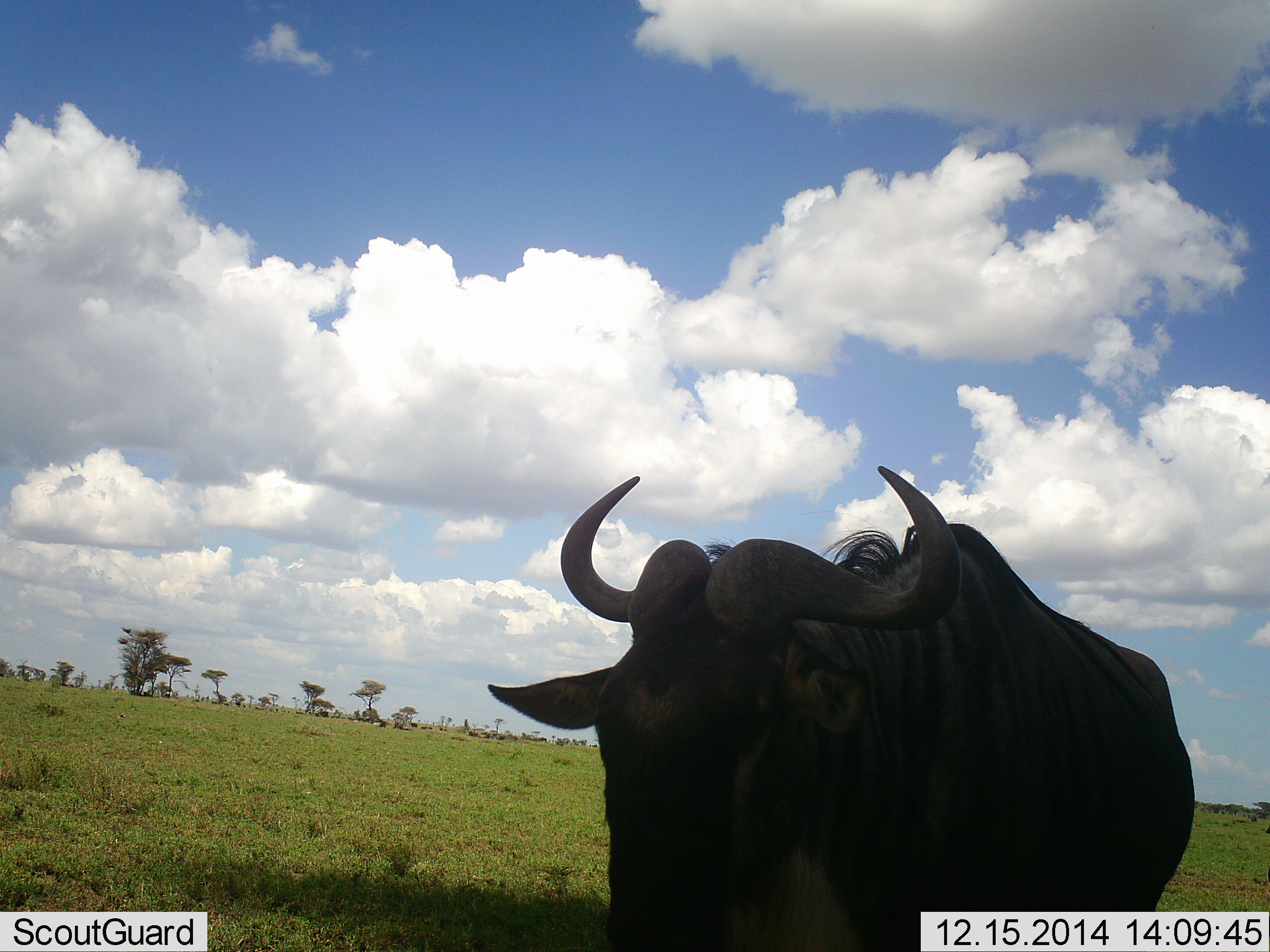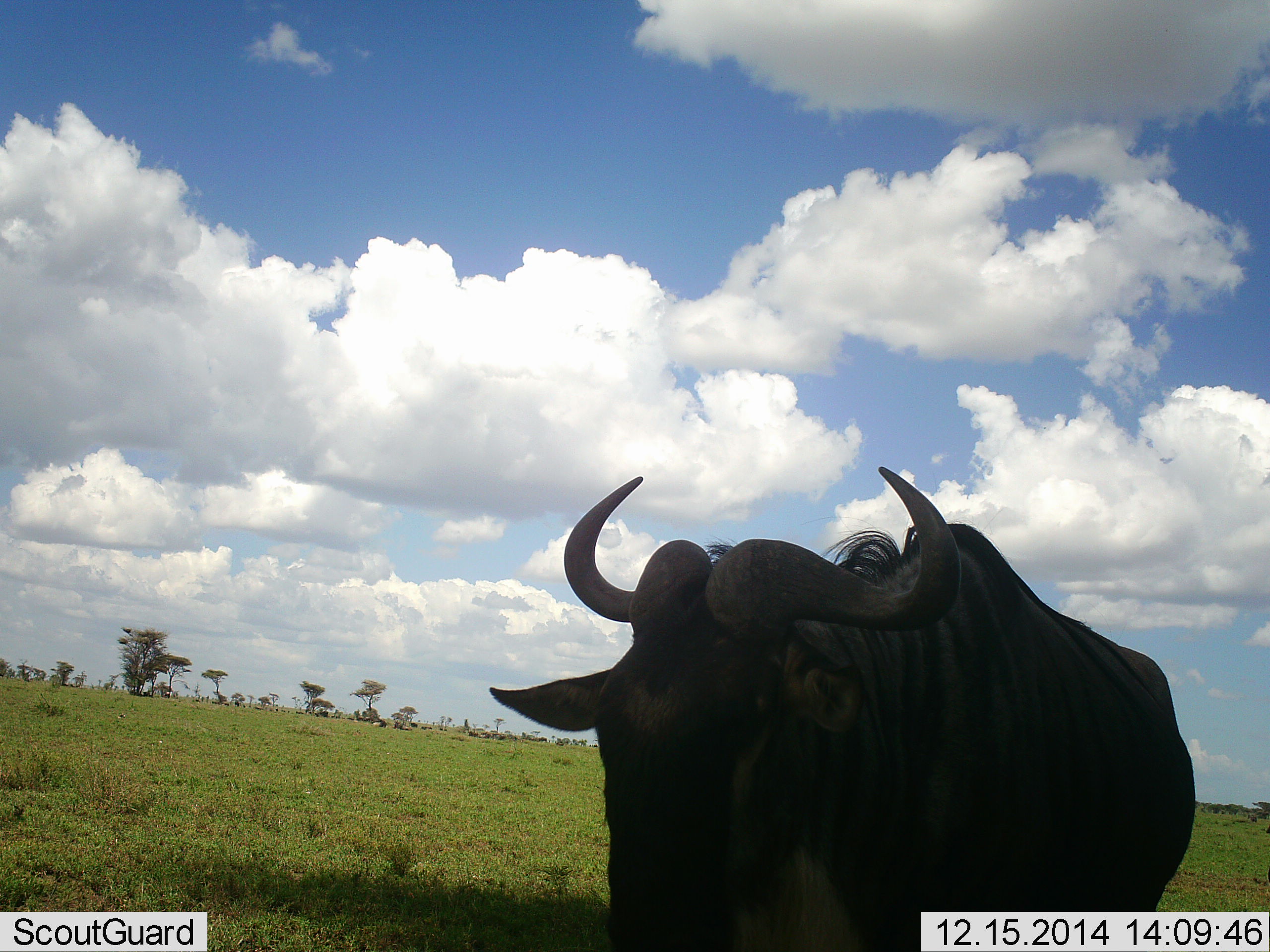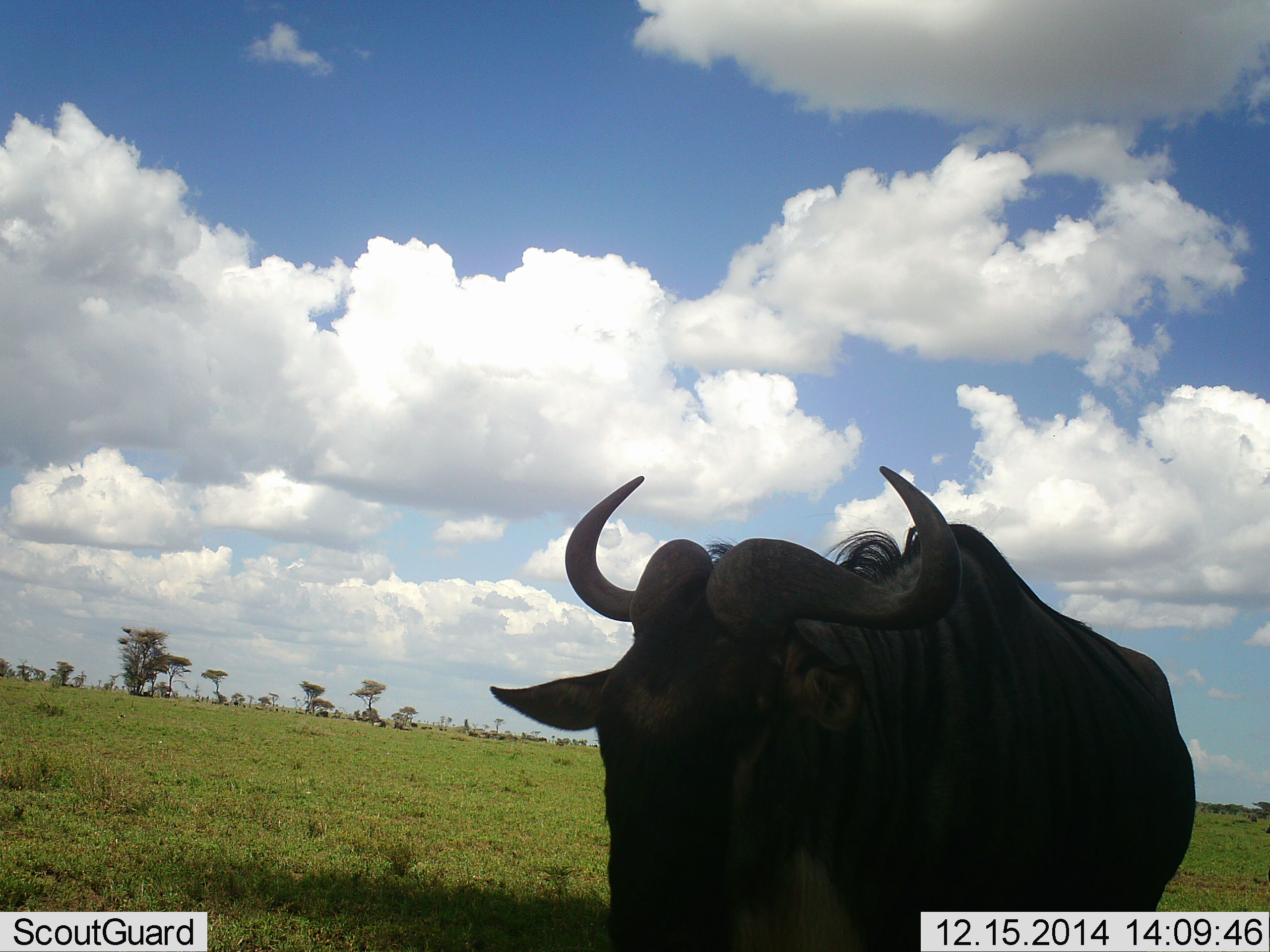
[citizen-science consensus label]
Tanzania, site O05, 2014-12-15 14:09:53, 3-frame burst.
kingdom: Animalia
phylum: Chordata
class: Mammalia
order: Artiodactyla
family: Bovidae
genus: Connochaetes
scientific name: Connochaetes taurinus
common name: blue wildebeest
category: wildebeest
Wildebeest (blue wildebeest) (Connochaetes taurinus), count 1. Behavior (volunteer vote fractions): standing 100%, resting 0%, moving 0%, interacting 0%. Young present (vote fraction): 0%. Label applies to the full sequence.